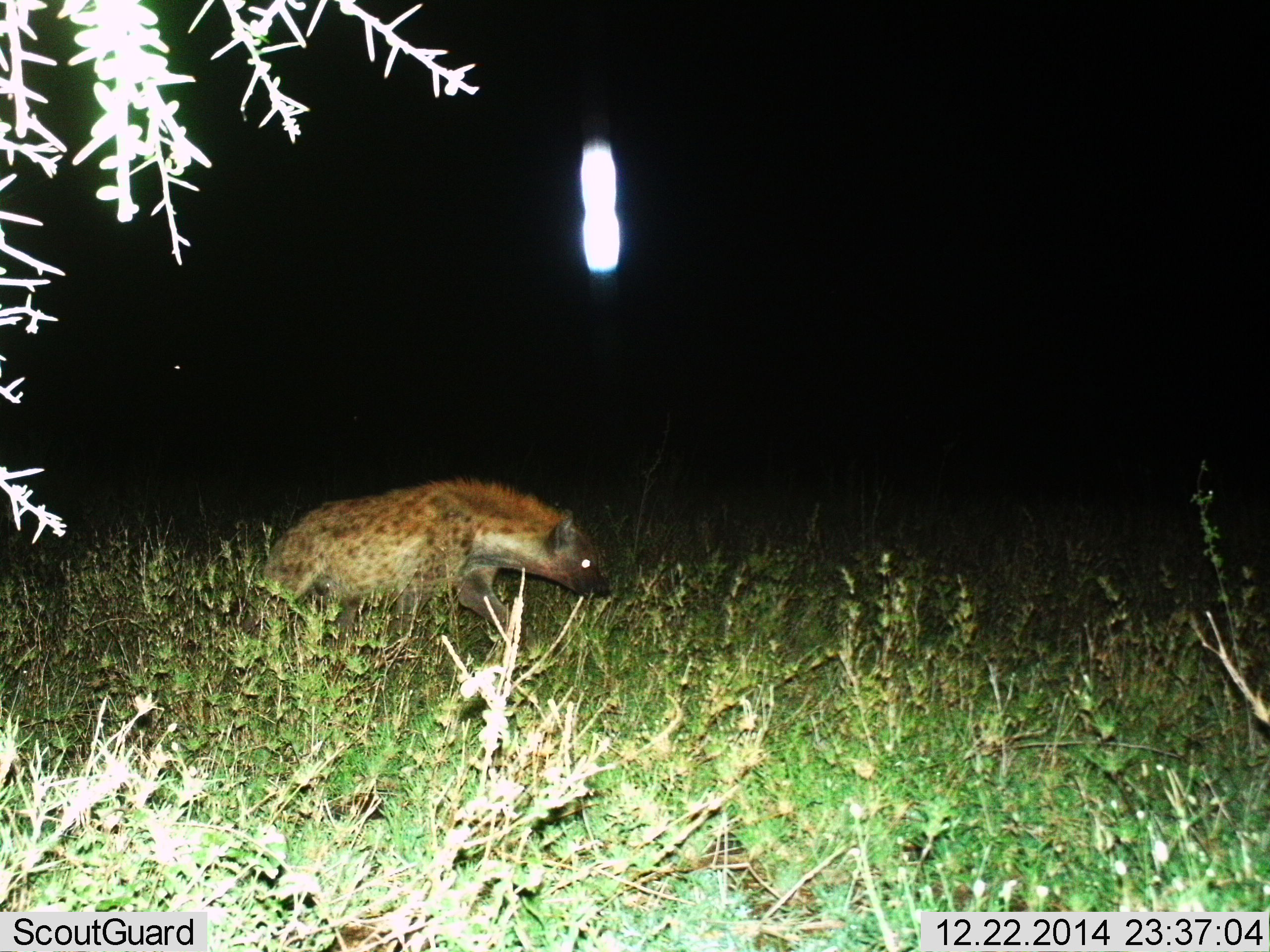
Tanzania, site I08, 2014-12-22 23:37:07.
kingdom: Animalia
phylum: Chordata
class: Mammalia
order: Carnivora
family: Hyaenidae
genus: Crocuta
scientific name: Crocuta crocuta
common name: spotted hyena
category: hyenaspotted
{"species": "hyenaspotted (spotted hyena) (Crocuta crocuta)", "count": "1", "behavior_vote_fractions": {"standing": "0%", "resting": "0%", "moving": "100%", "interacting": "0%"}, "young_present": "0%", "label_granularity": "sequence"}